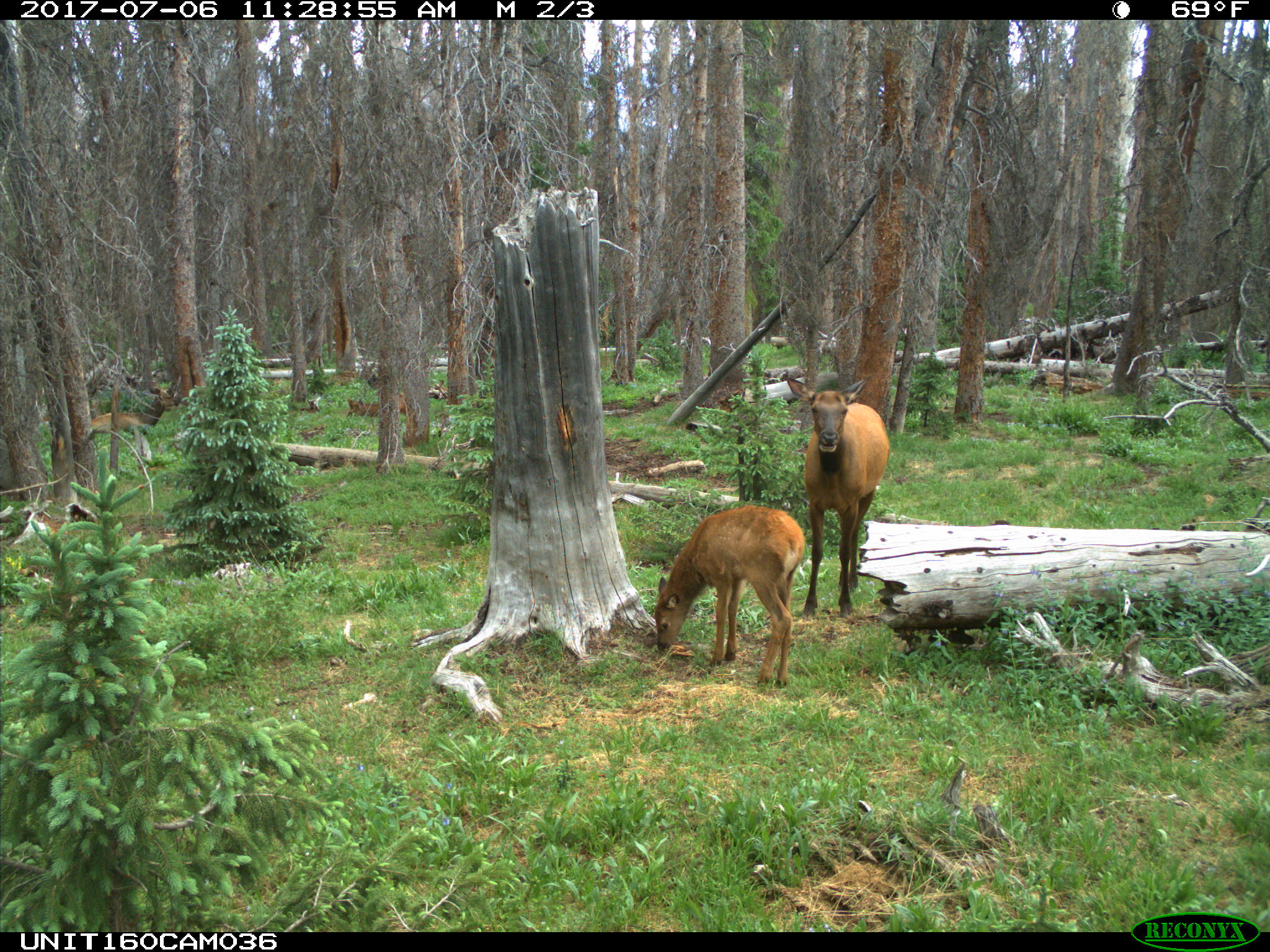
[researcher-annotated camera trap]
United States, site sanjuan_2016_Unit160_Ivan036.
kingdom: Animalia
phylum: Chordata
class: Mammalia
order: Artiodactyla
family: Cervidae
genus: Cervus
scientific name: Cervus elaphus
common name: red deer